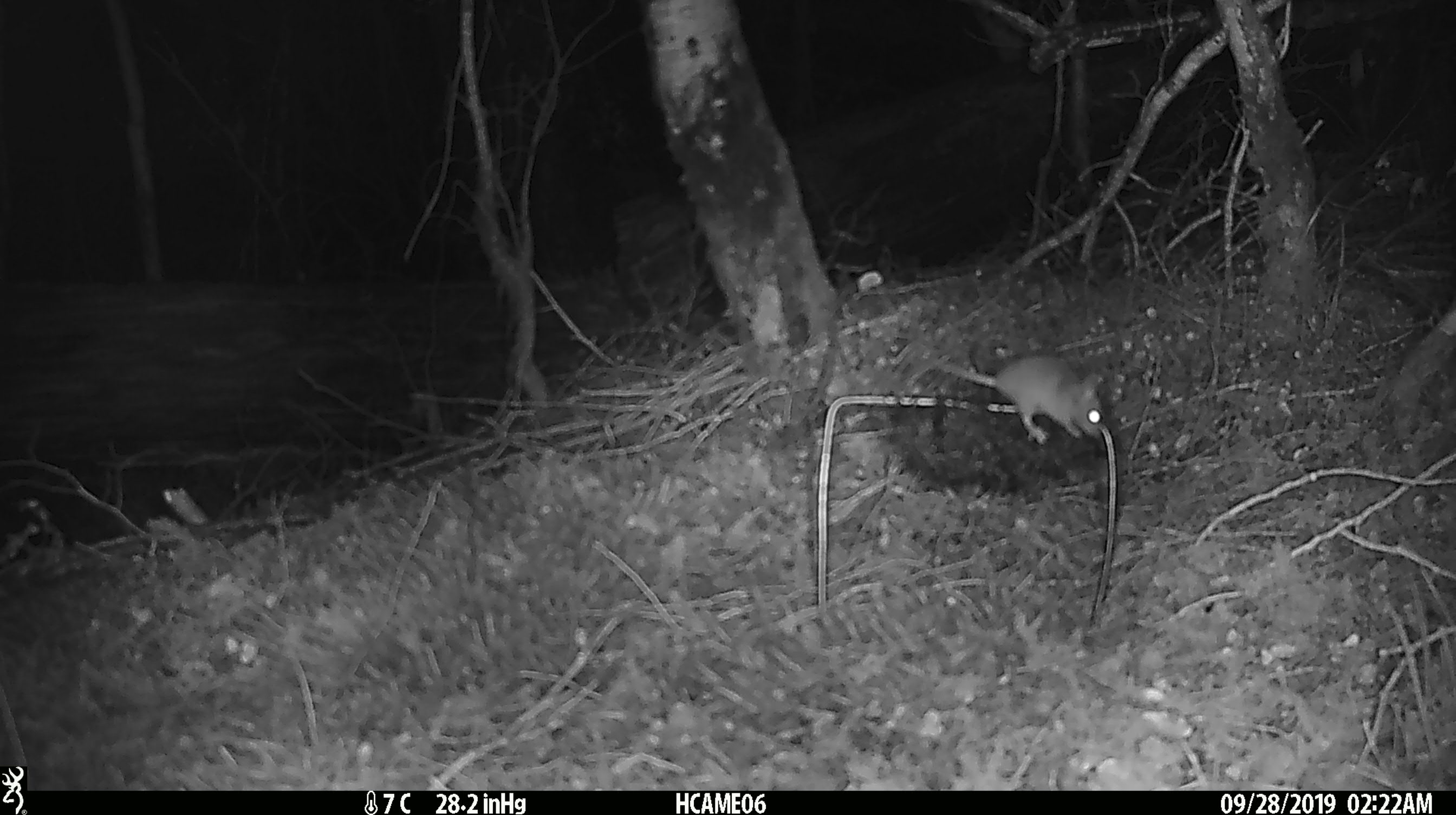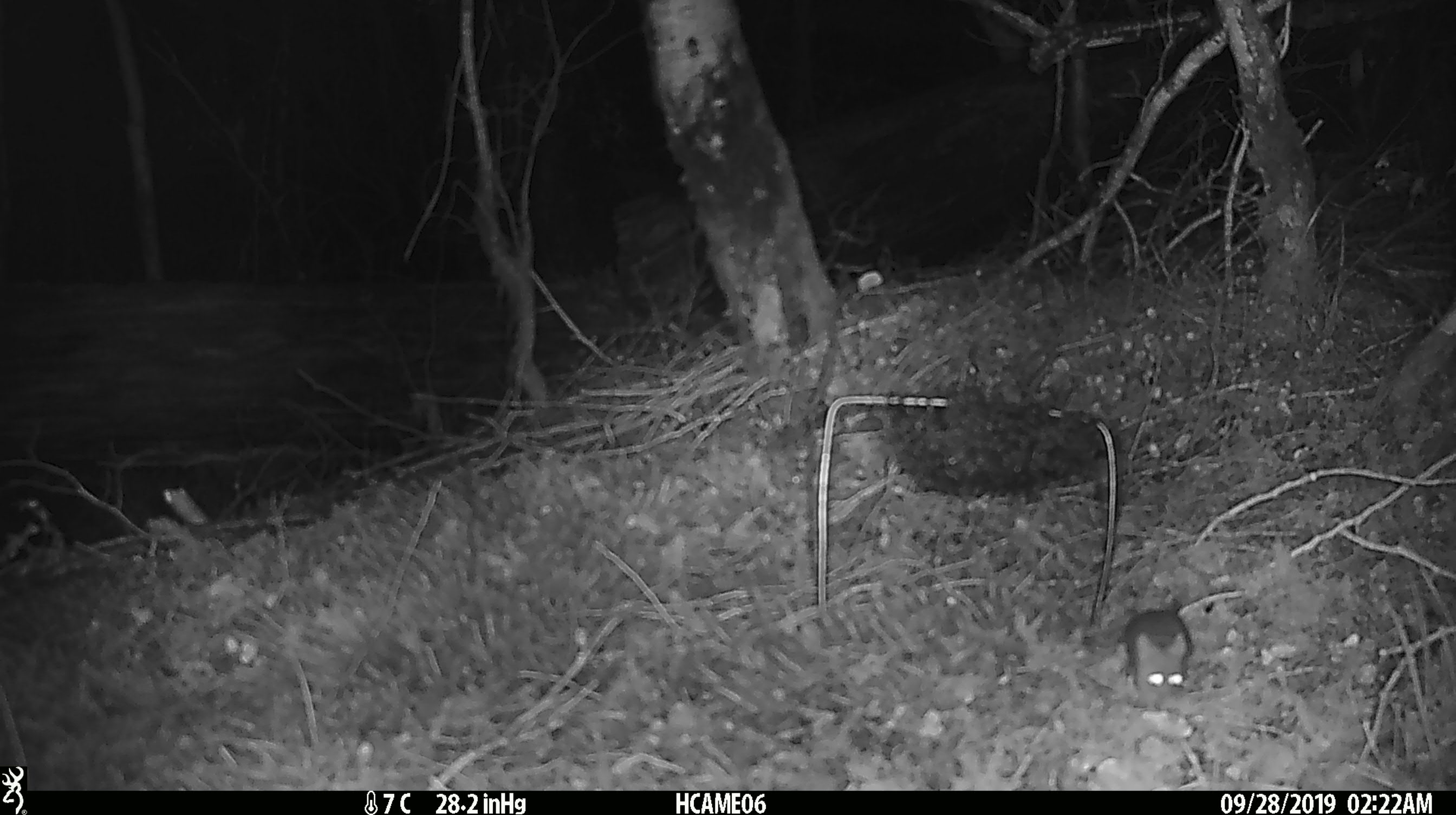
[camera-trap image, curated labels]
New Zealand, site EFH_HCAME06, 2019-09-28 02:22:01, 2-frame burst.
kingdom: Animalia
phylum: Chordata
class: Mammalia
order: Rodentia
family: Muridae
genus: Mus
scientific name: Mus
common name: mouse